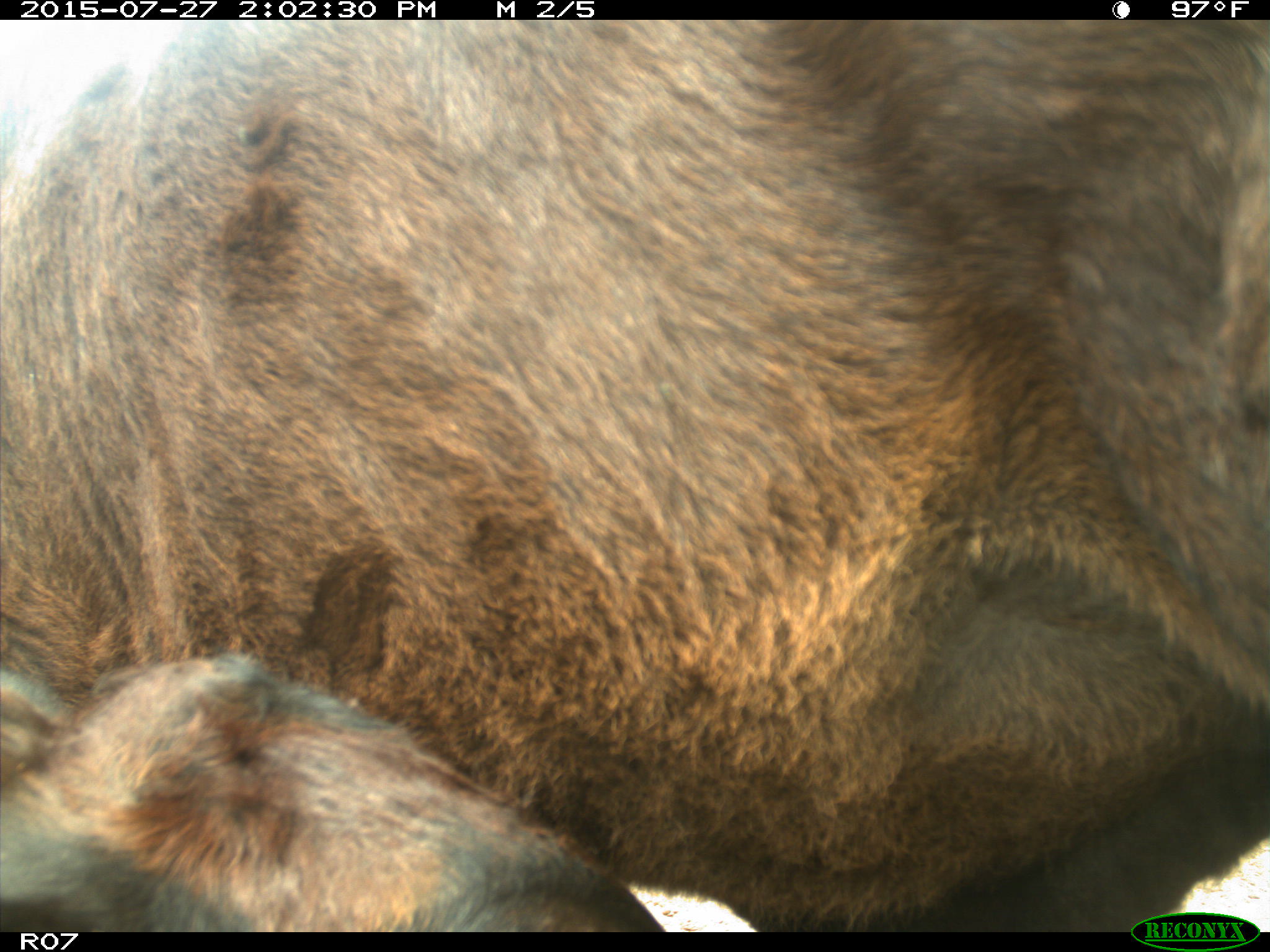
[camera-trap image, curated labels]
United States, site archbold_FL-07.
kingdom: Animalia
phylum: Chordata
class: Mammalia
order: Artiodactyla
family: Bovidae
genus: Bos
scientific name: Bos taurus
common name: domestic cow